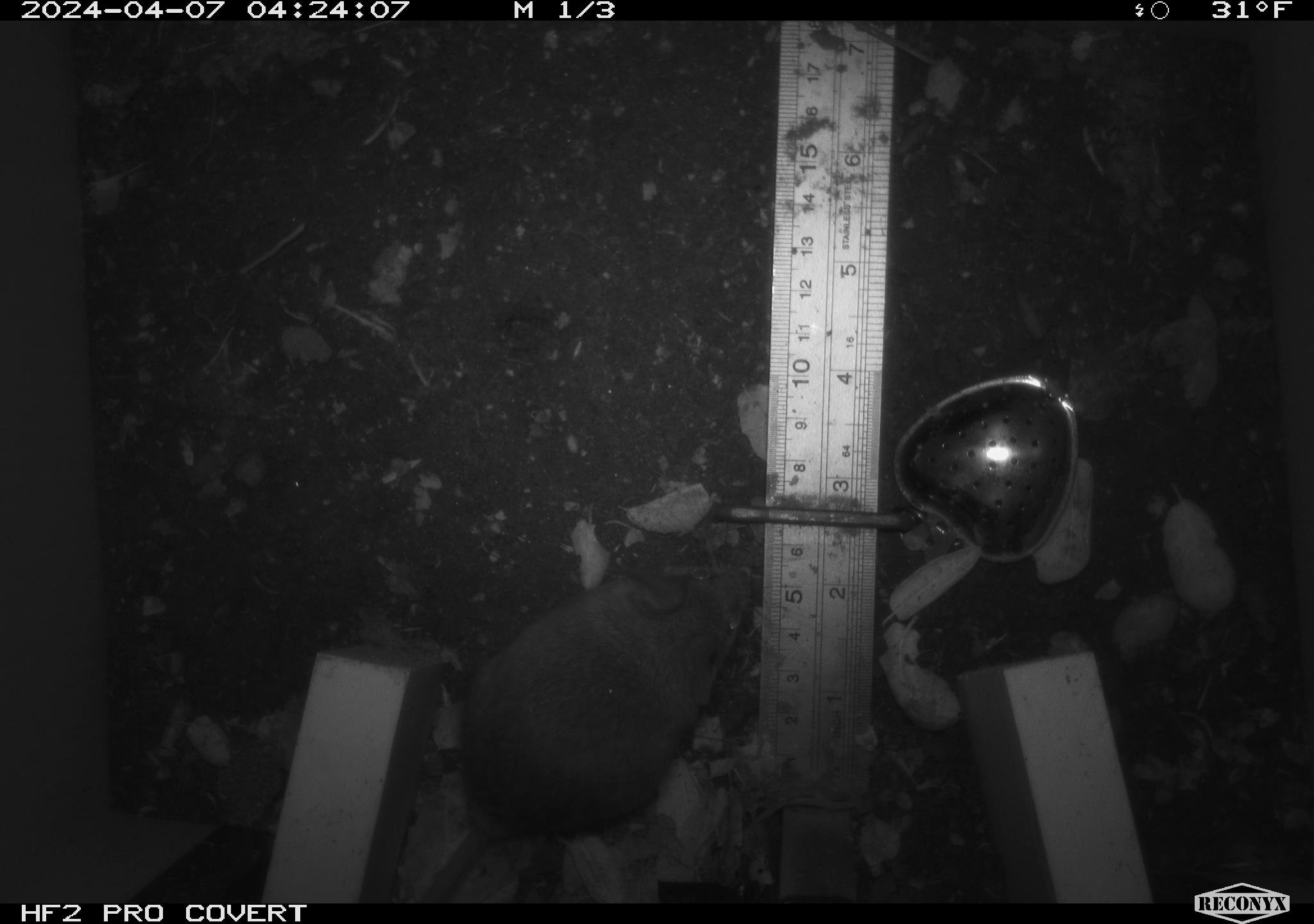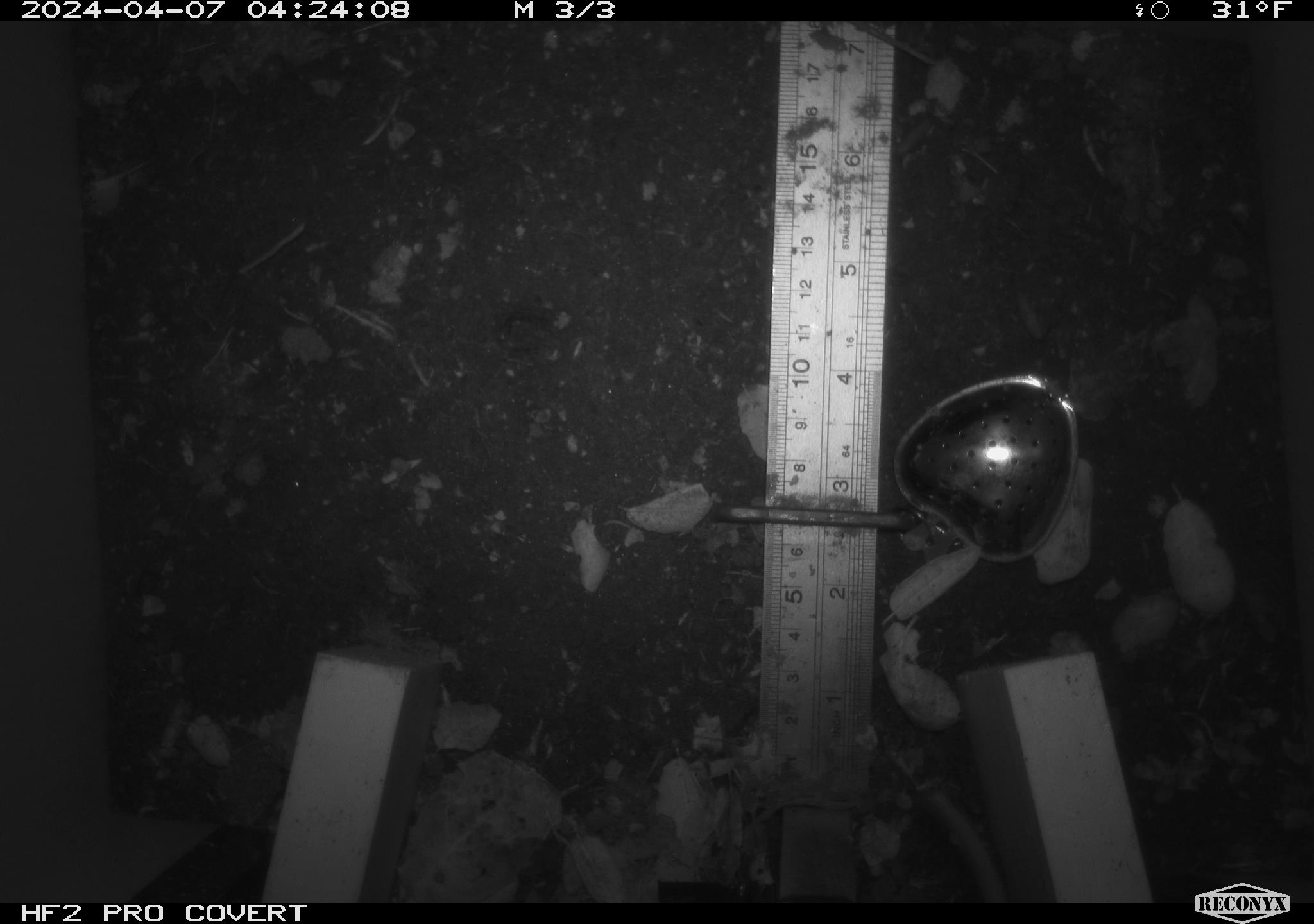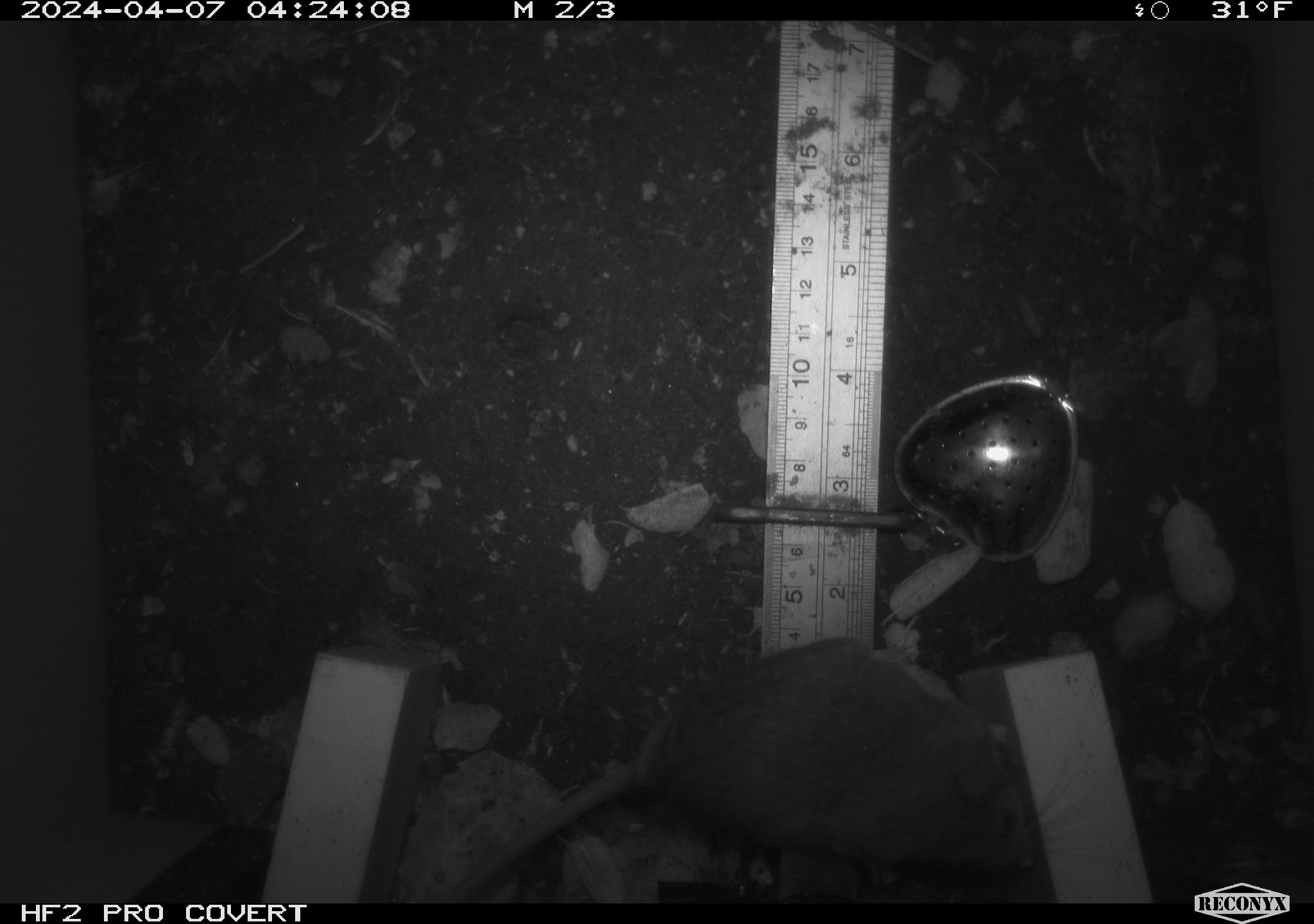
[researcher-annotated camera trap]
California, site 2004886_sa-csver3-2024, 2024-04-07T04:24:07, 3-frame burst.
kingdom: Animalia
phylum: Chordata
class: Mammalia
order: Rodentia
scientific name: Rodentia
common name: rodent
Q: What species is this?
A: Rodent (Rodentia).